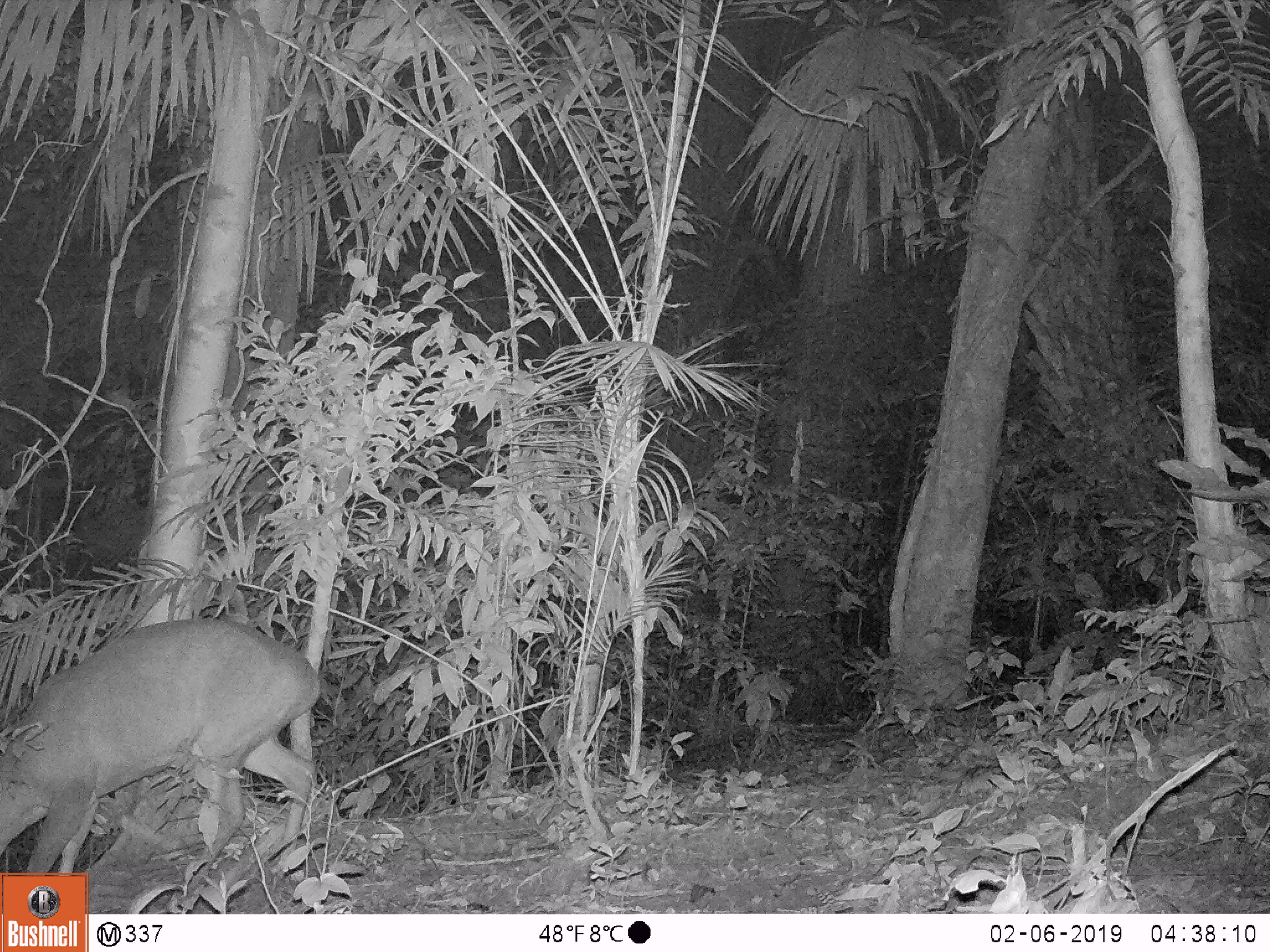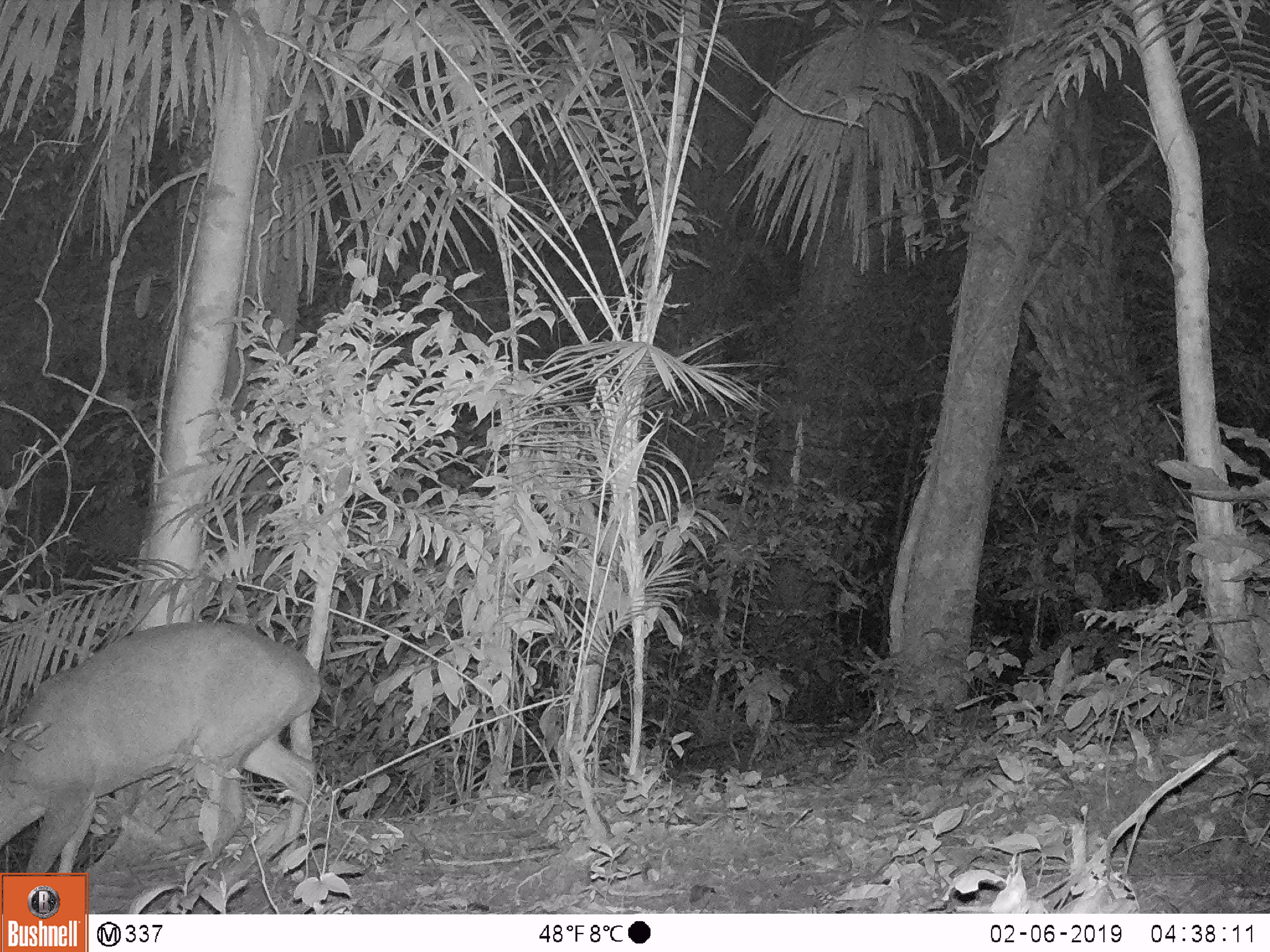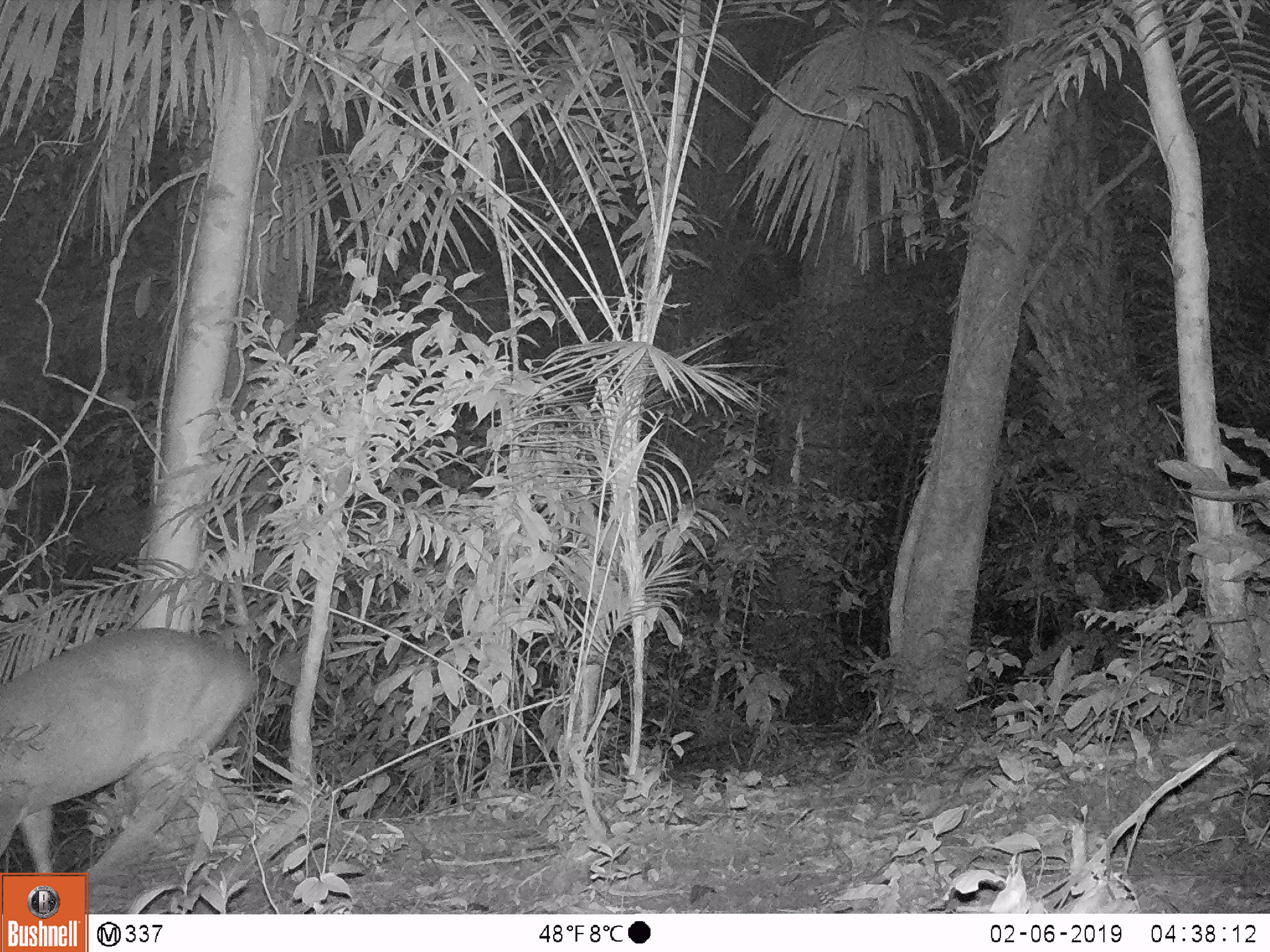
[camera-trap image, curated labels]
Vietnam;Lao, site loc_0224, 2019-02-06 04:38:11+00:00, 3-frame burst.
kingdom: Animalia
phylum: Chordata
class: Mammalia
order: Artiodactyla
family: Cervidae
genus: Muntiacus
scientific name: Muntiacus vuquangensis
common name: large-antlered muntjac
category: large antlered muntjac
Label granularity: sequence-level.